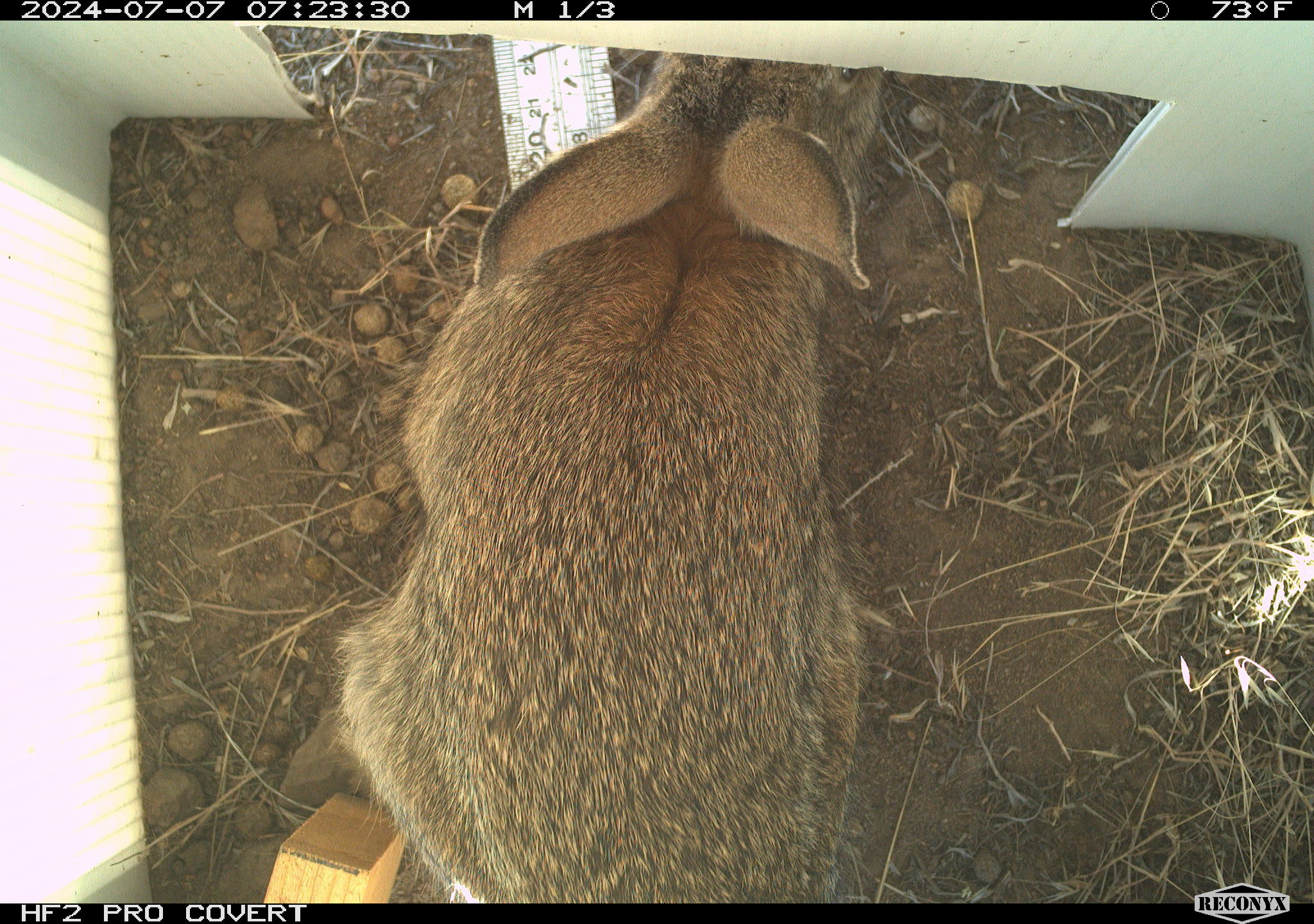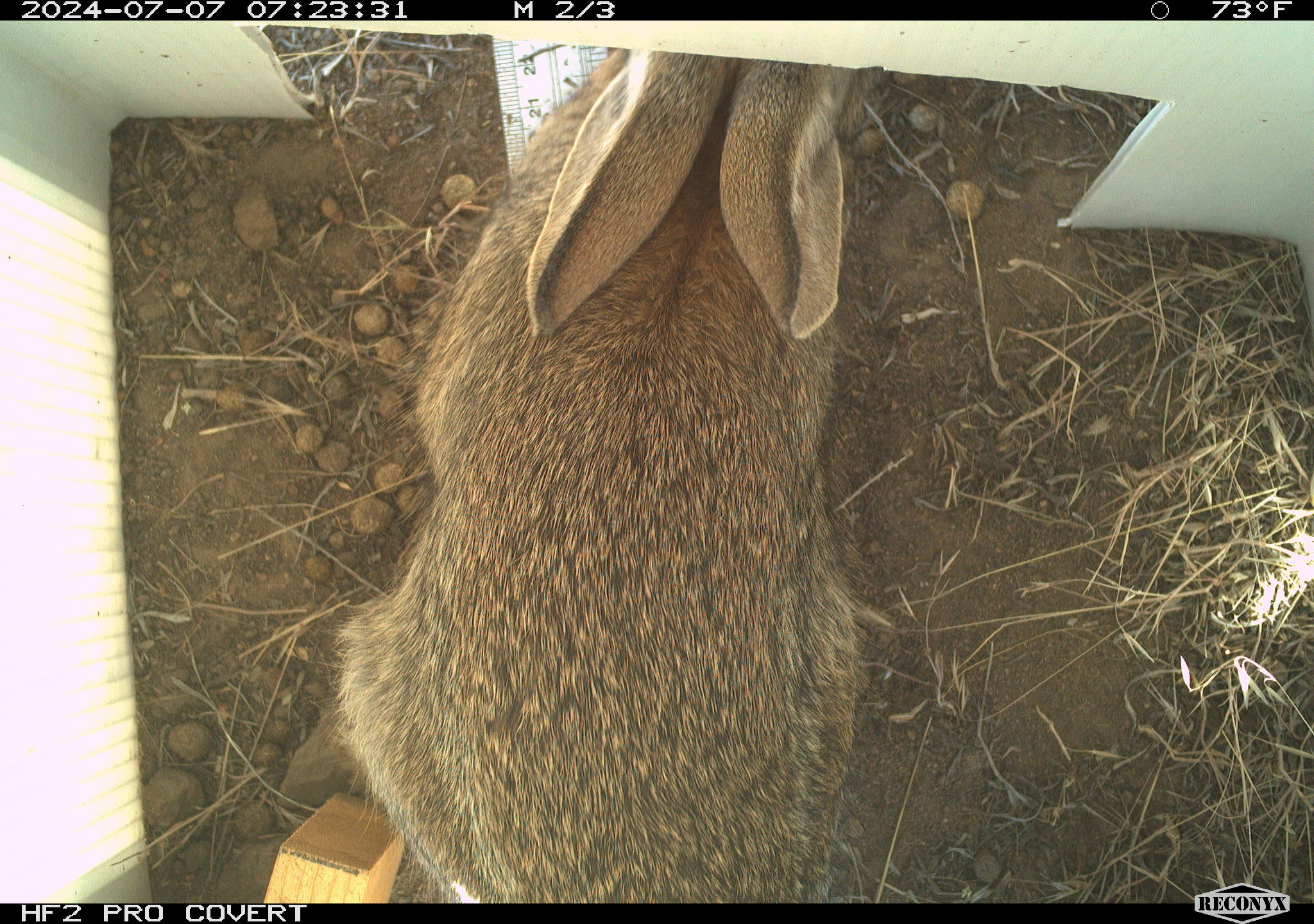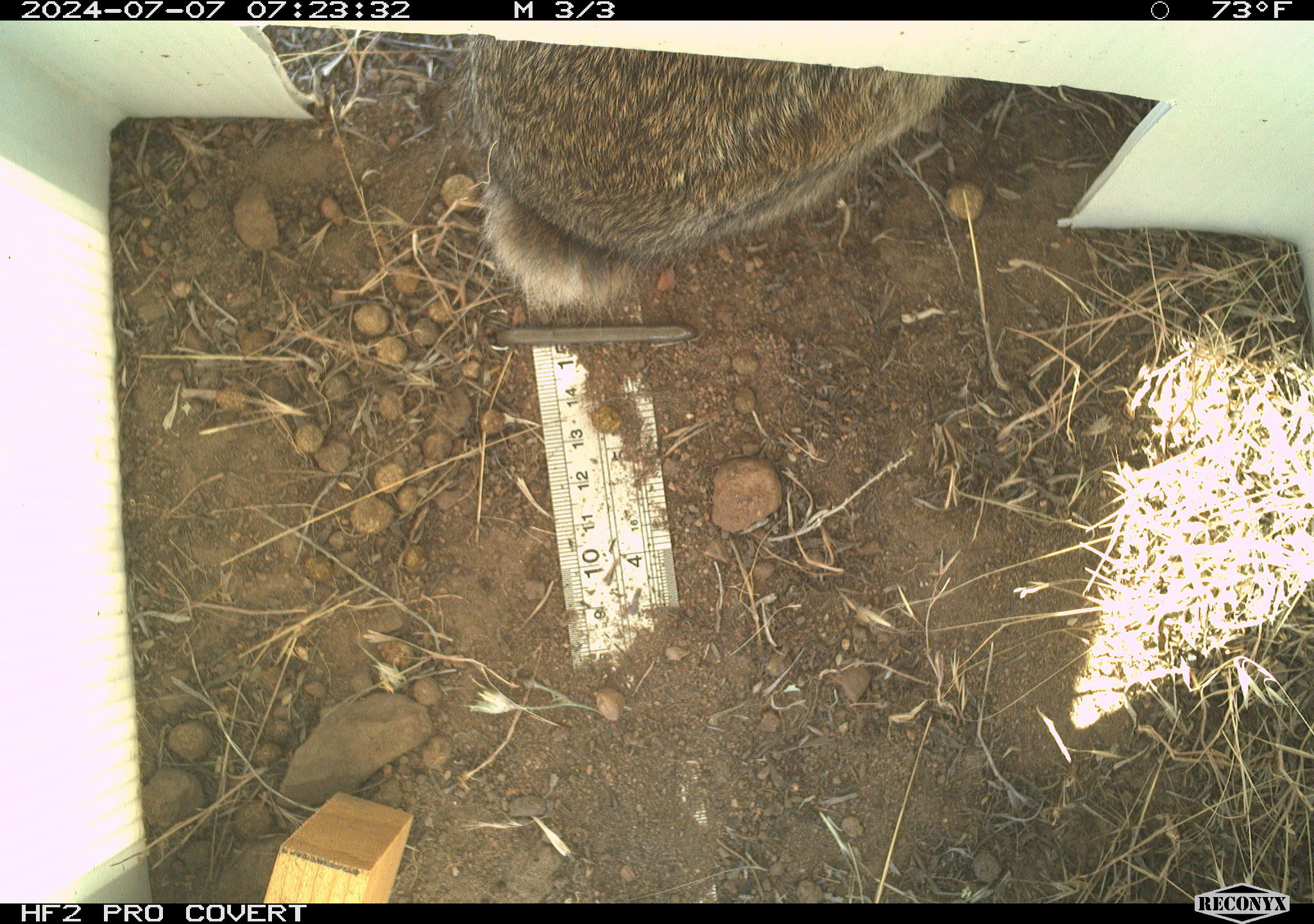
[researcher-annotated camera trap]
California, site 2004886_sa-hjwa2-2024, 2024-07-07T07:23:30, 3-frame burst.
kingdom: Animalia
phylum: Chordata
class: Mammalia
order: Lagomorpha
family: Leporidae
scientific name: Leporidae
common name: rabbit or hare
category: rabbit and hare family